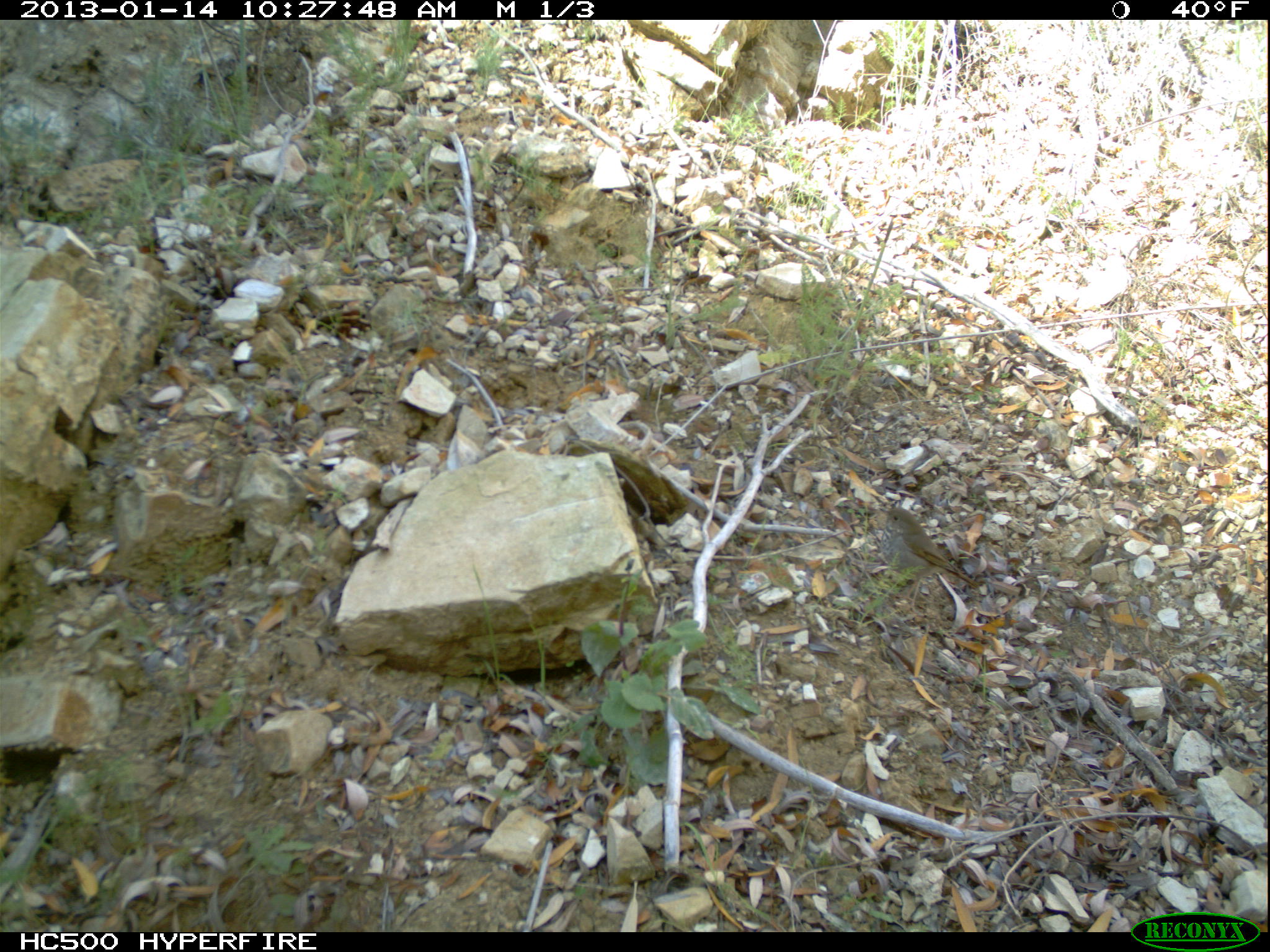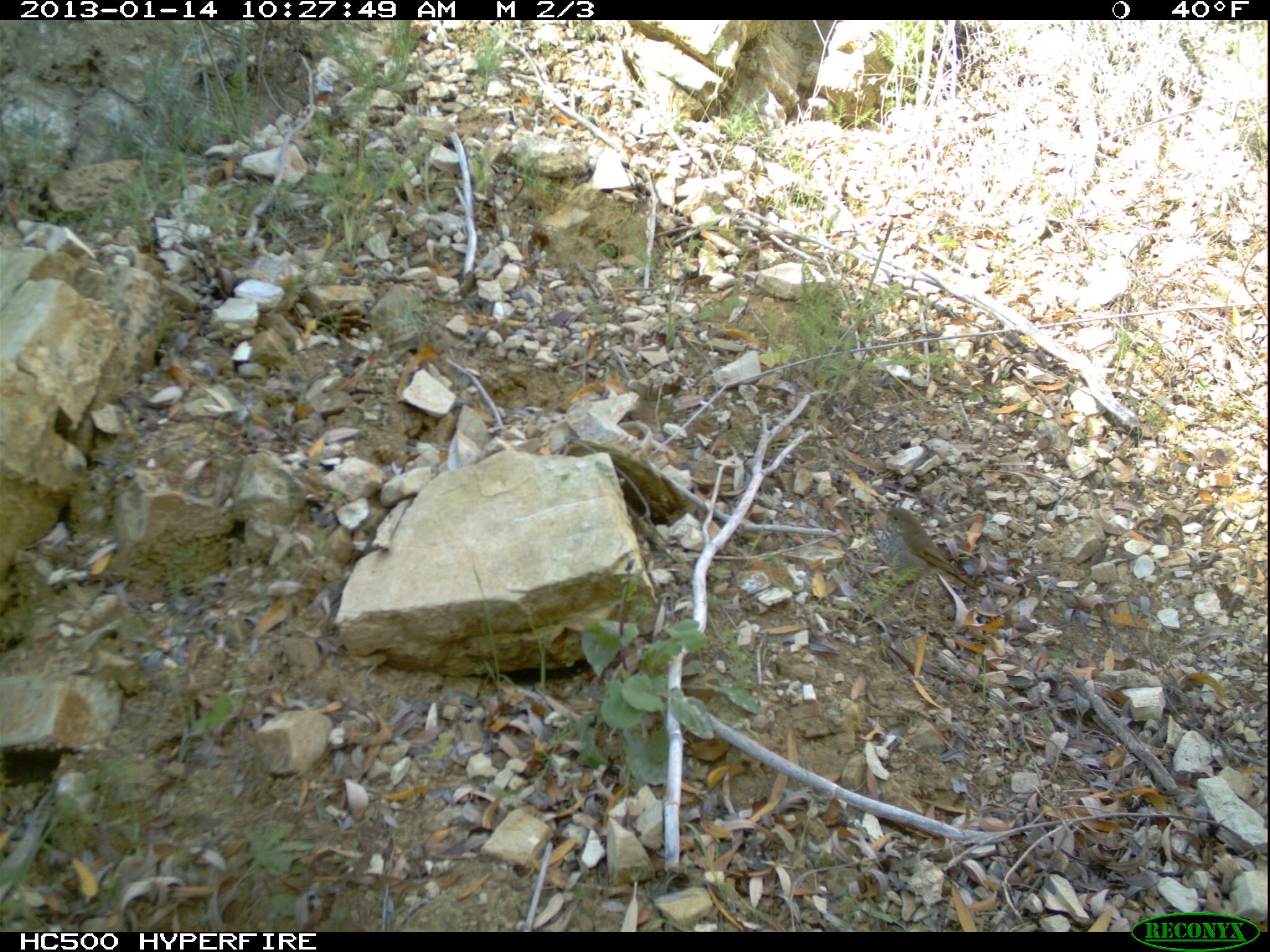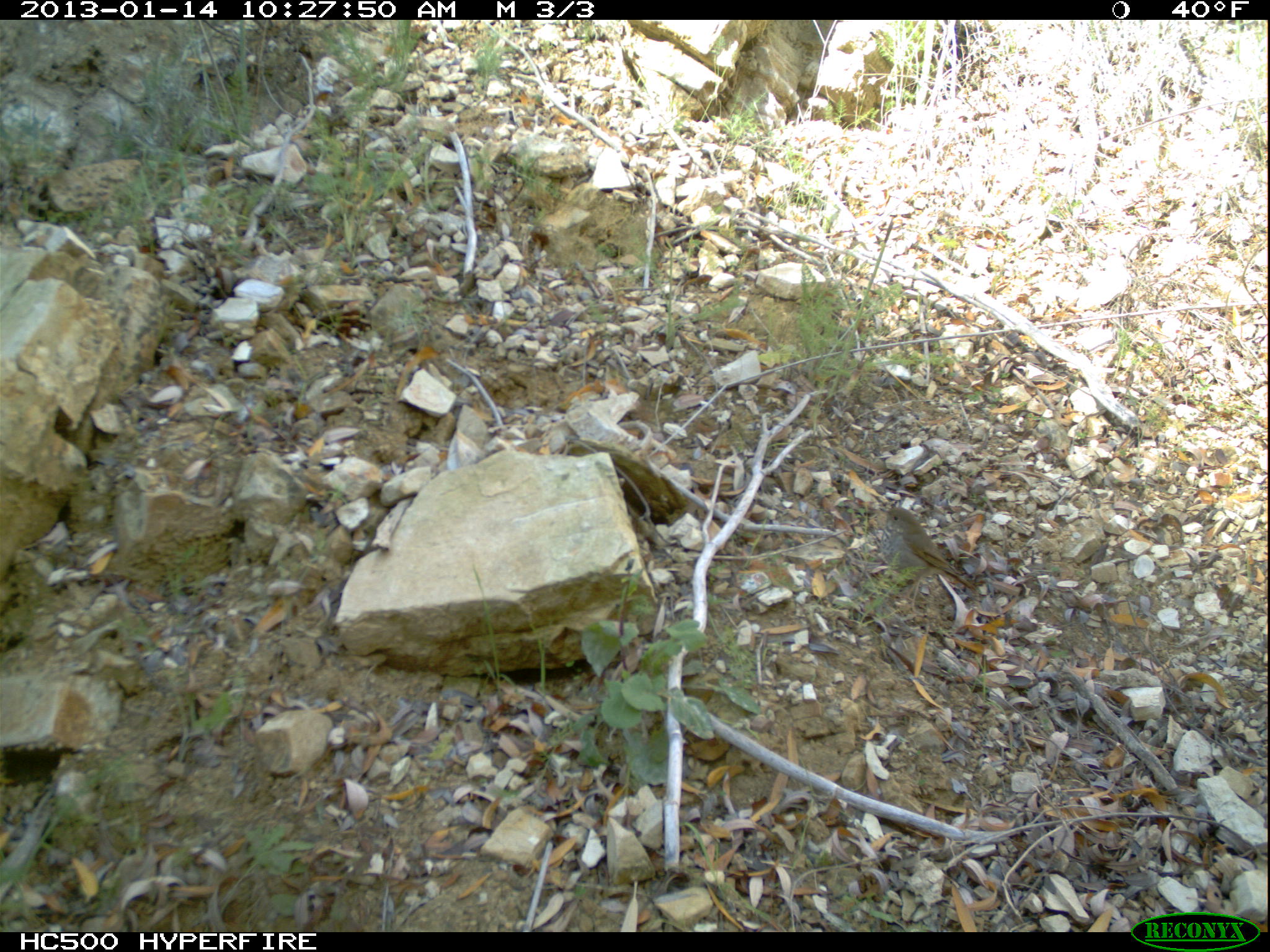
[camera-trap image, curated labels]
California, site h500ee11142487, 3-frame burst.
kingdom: Animalia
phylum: Chordata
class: Aves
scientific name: Aves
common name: bird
Bird (Aves).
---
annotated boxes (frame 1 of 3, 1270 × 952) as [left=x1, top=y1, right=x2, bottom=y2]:
bird: [left=877, top=507, right=981, bottom=618]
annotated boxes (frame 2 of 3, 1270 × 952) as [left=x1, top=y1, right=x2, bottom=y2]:
bird: [left=880, top=506, right=978, bottom=615]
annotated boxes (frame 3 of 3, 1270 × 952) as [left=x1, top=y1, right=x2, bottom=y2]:
bird: [left=879, top=506, right=975, bottom=596]